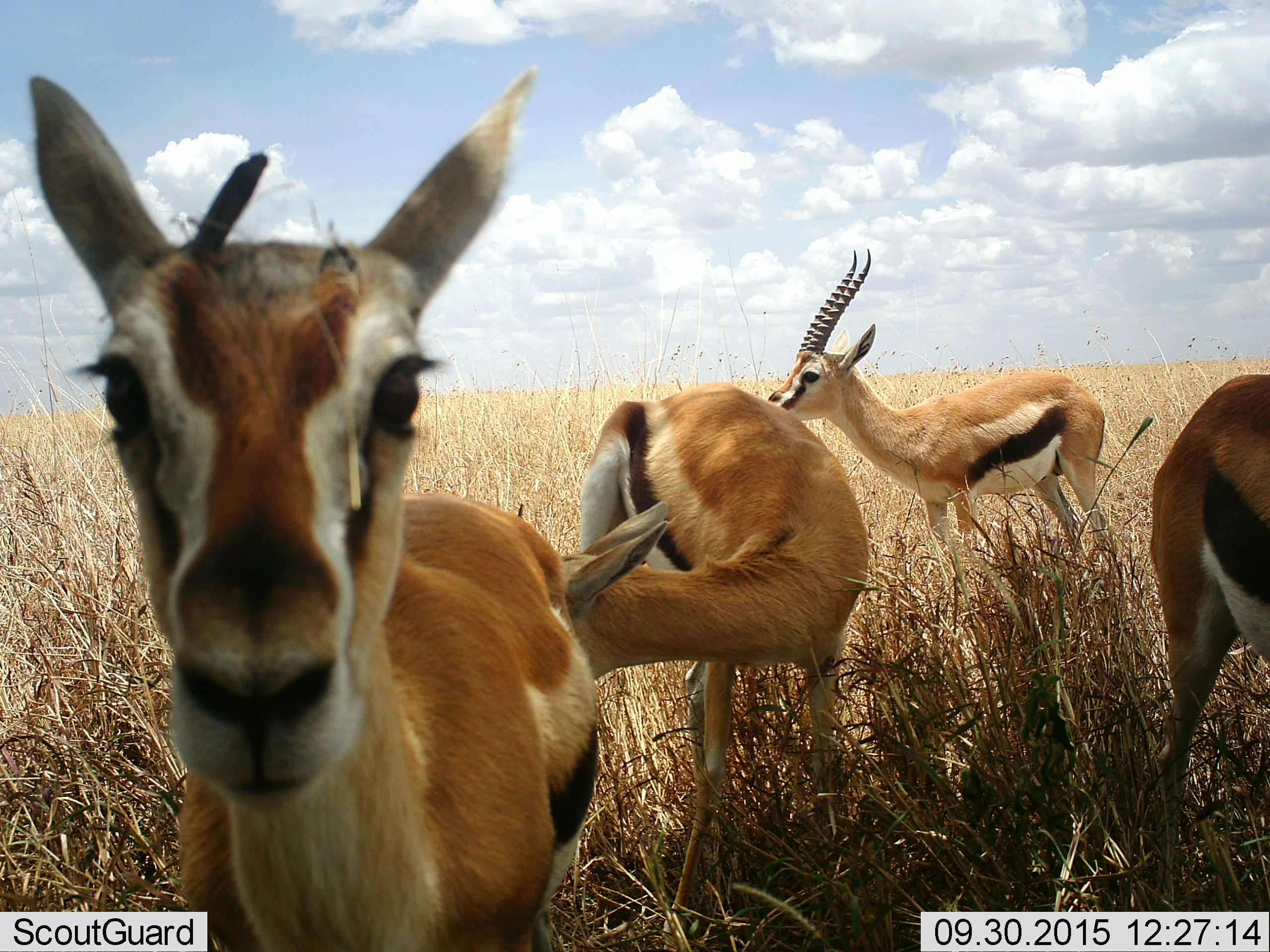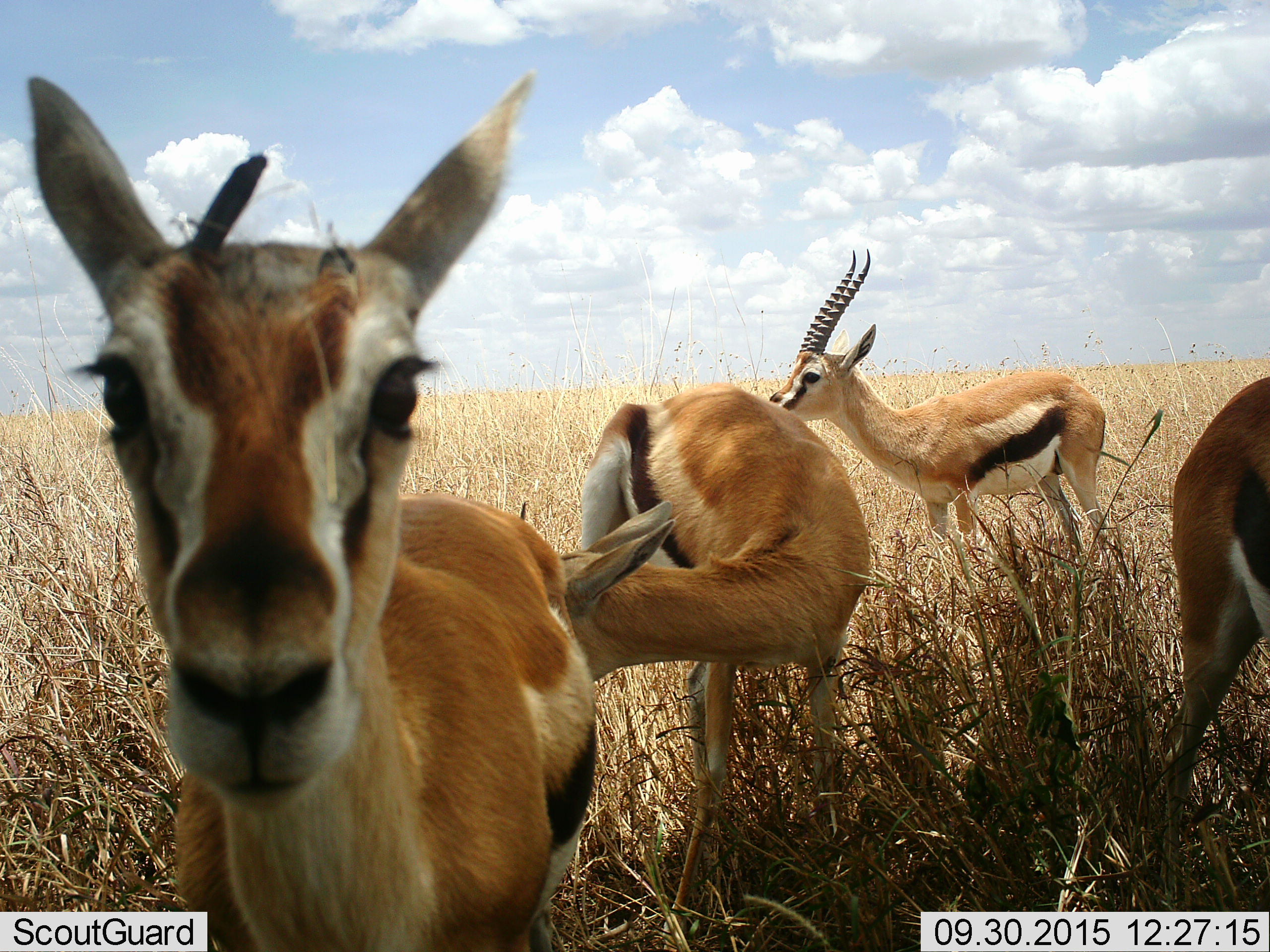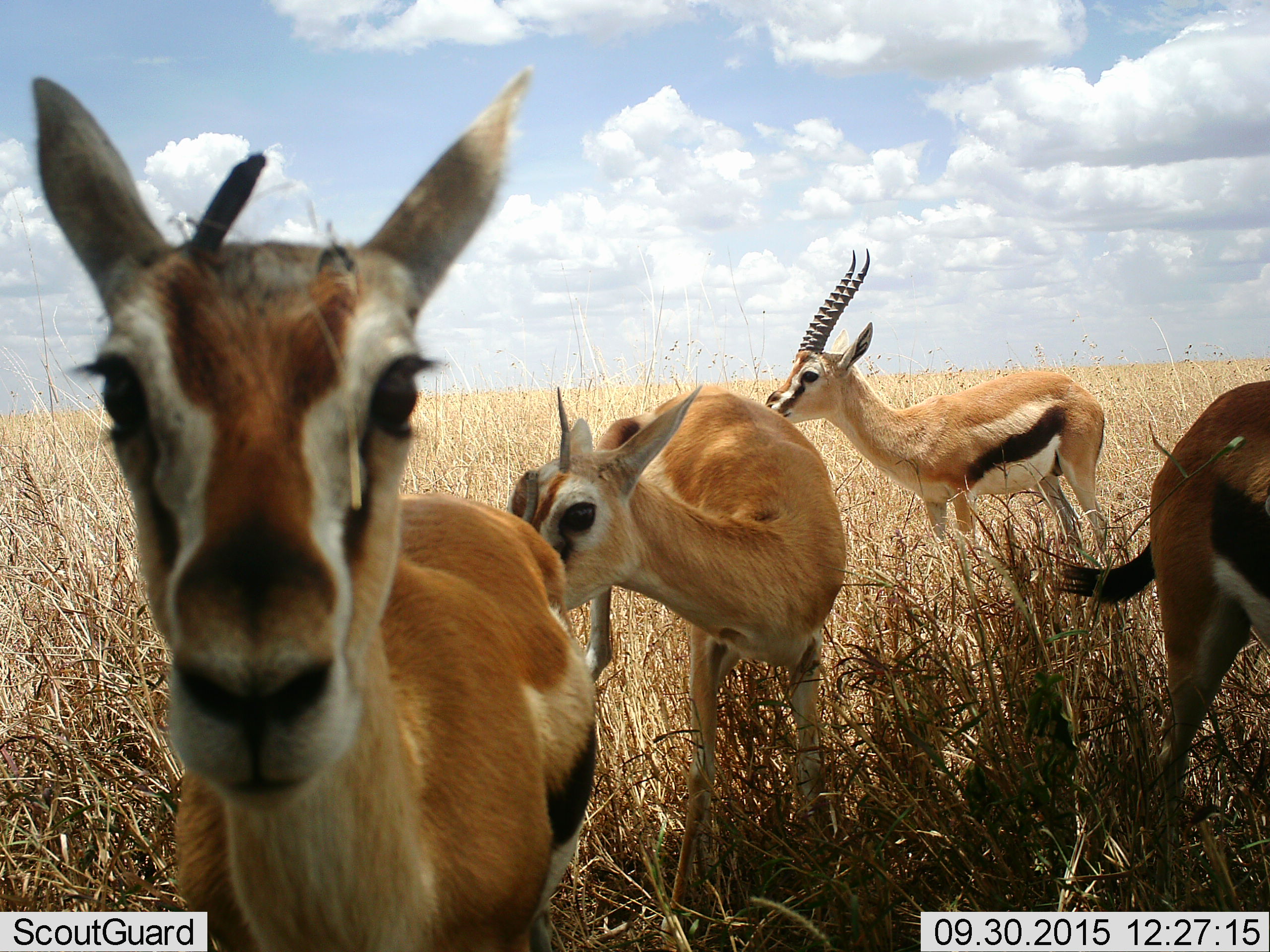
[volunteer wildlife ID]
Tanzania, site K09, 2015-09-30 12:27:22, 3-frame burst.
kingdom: Animalia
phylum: Chordata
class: Mammalia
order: Artiodactyla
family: Bovidae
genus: Eudorcas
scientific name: Eudorcas thomsonii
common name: thomson's gazelle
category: gazellethomsons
Gazellethomsons (thomson's gazelle) (Eudorcas thomsonii), count 4. Behavior (volunteer vote fractions): standing 78%, resting 0%, moving 22%, interacting 22%. Young present (vote fraction): 11%. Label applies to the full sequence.